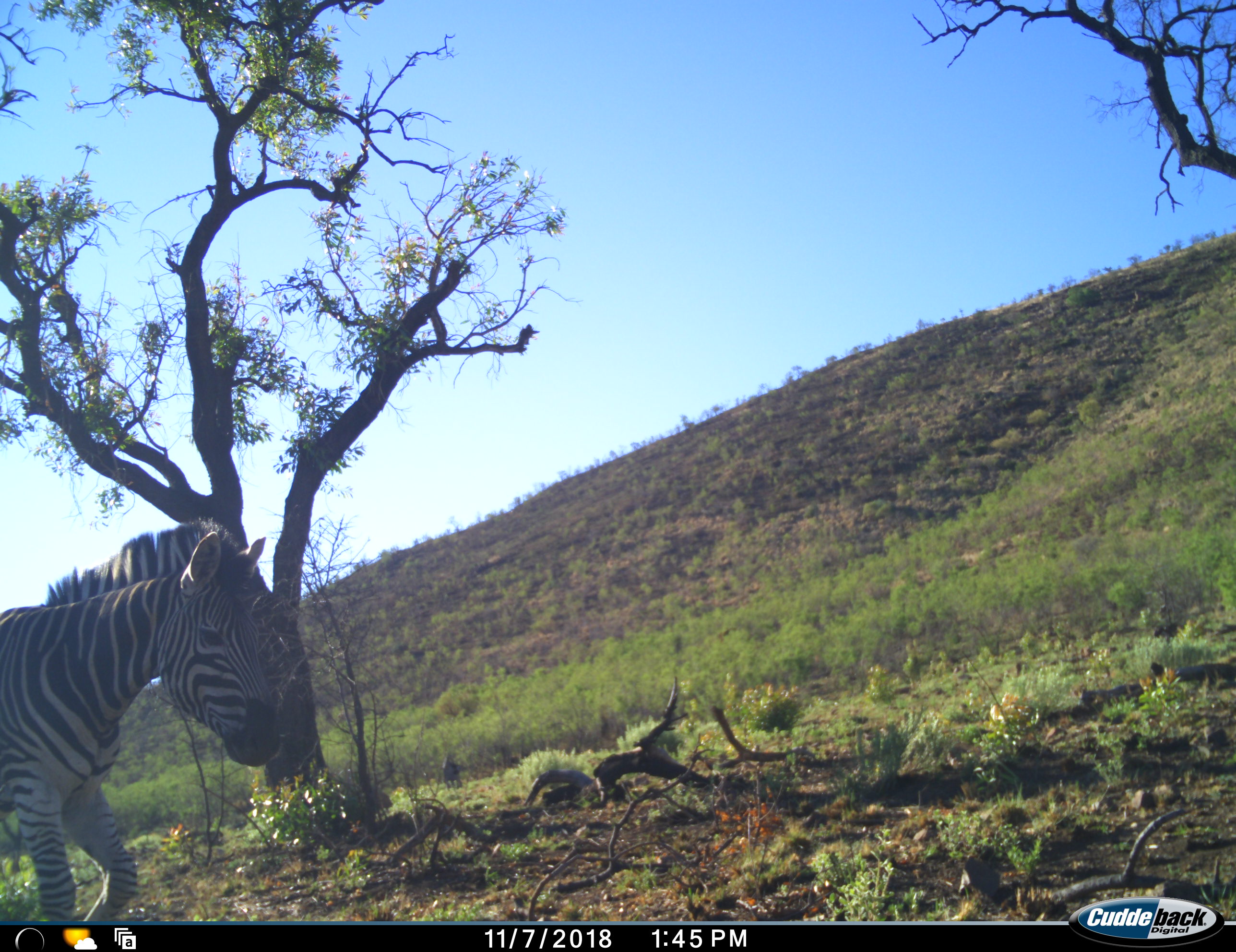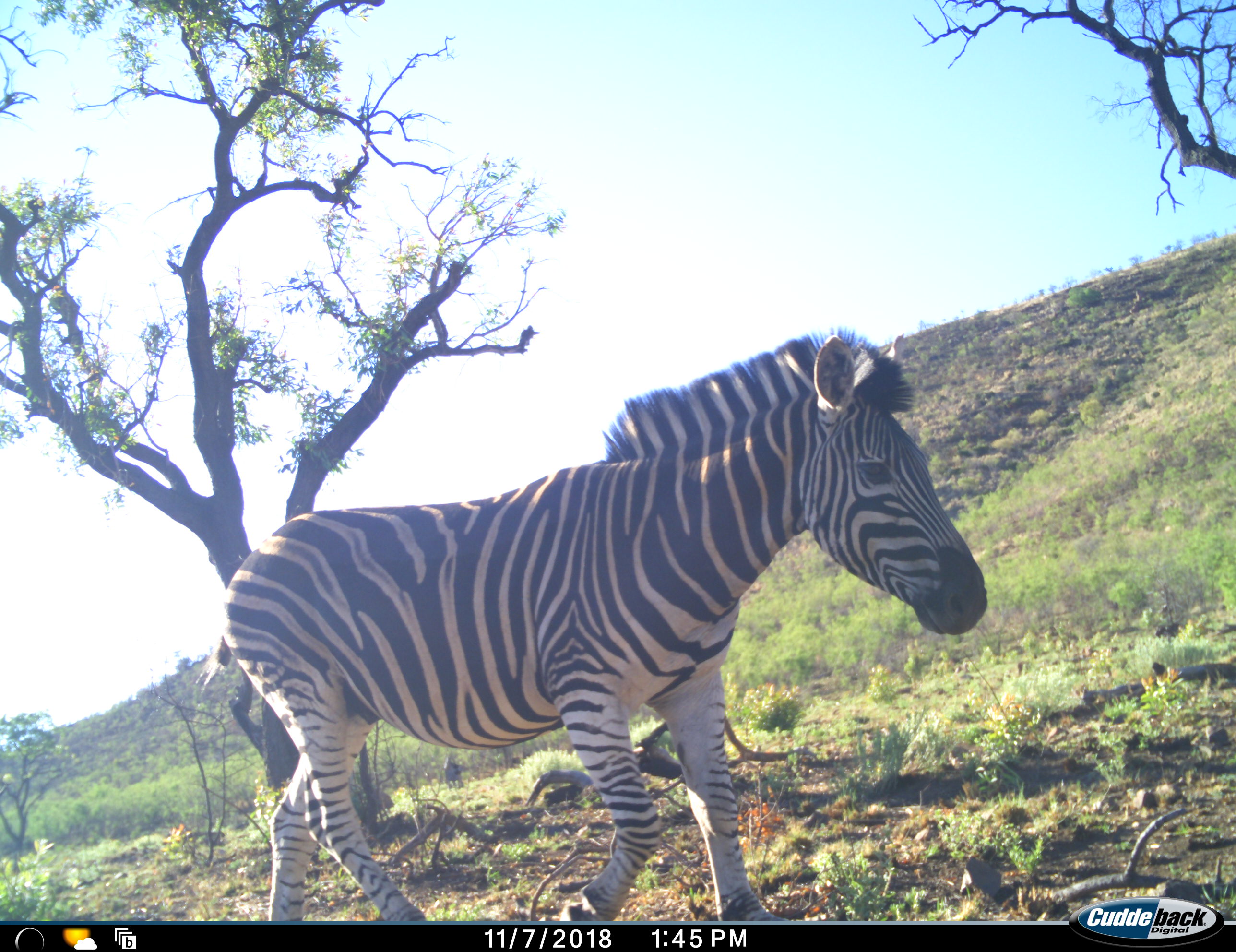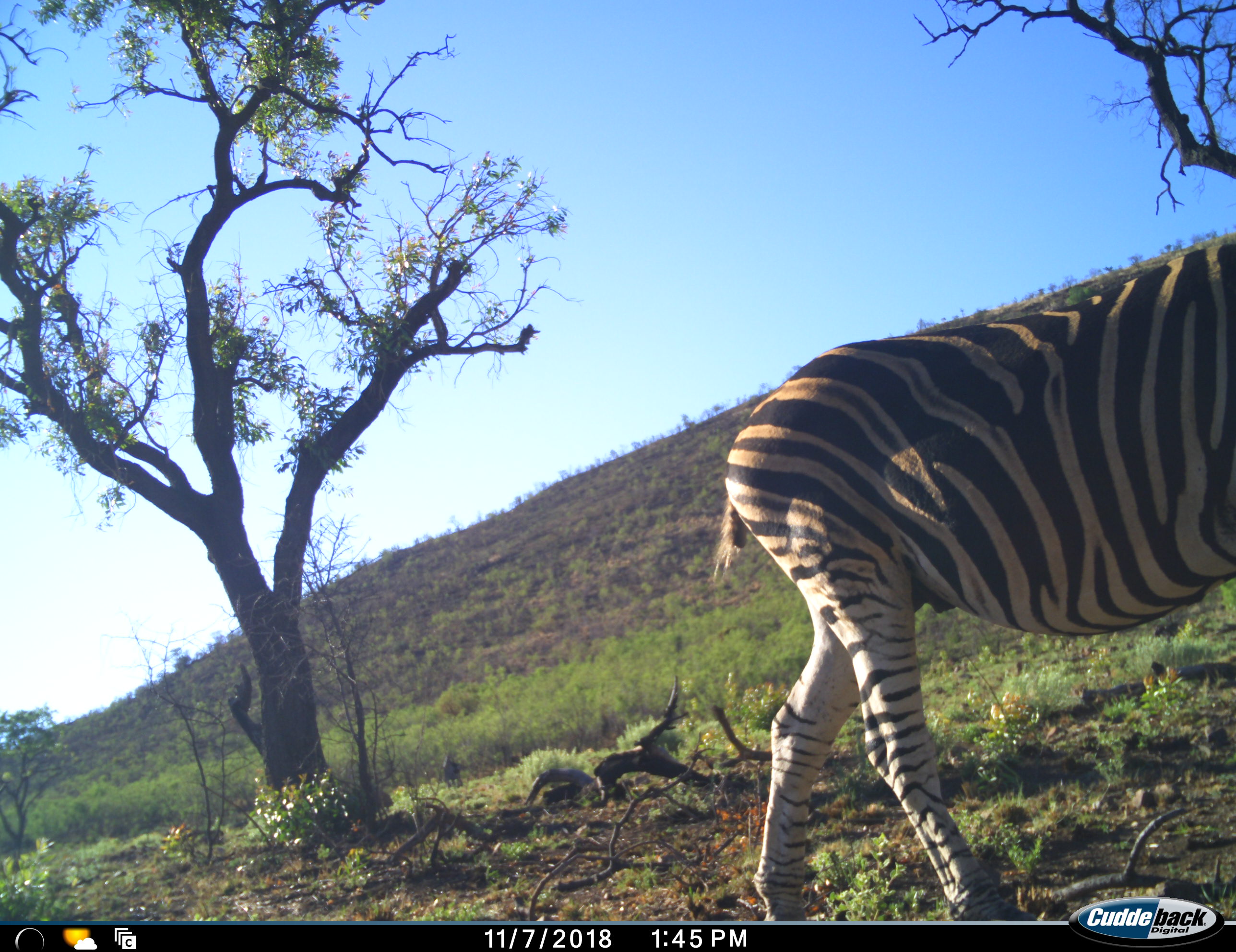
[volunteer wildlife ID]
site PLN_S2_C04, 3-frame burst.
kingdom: Animalia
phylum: Chordata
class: Mammalia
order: Perissodactyla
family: Equidae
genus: Equus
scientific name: Equus quagga burchellii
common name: burchell's zebra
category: zebraburchells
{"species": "zebraburchells (burchell's zebra) (Equus quagga burchellii)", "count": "1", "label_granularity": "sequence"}